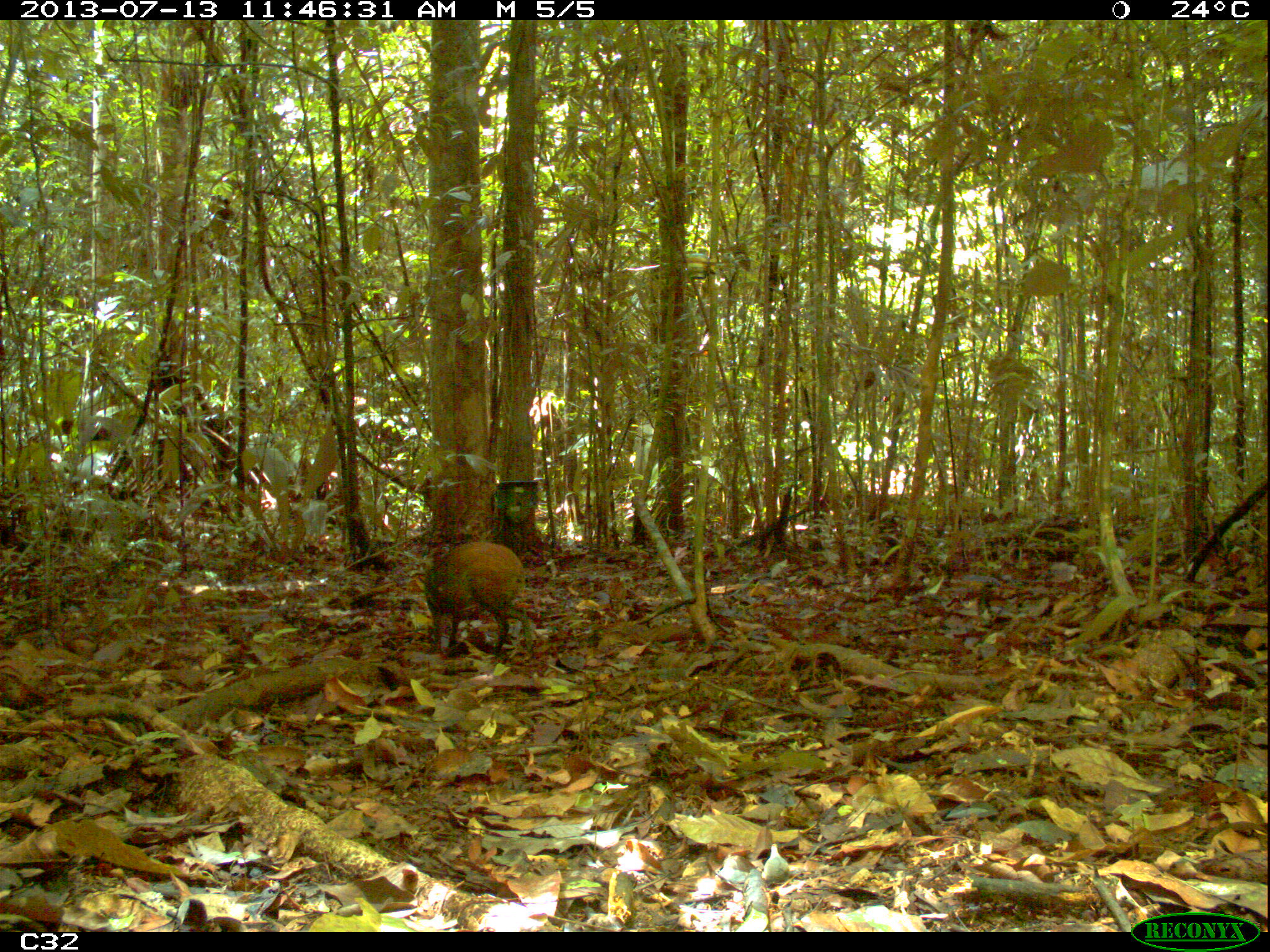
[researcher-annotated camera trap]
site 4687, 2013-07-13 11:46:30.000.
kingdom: Animalia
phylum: Chordata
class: Mammalia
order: Rodentia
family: Dasyproctidae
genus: Dasyprocta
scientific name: Dasyprocta leporina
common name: red-rumped agouti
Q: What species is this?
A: Dasyprocta leporina (red-rumped agouti).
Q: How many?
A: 1.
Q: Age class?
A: Adult.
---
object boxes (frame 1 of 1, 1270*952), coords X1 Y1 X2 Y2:
dasyprocta leporina: 422 539 534 653